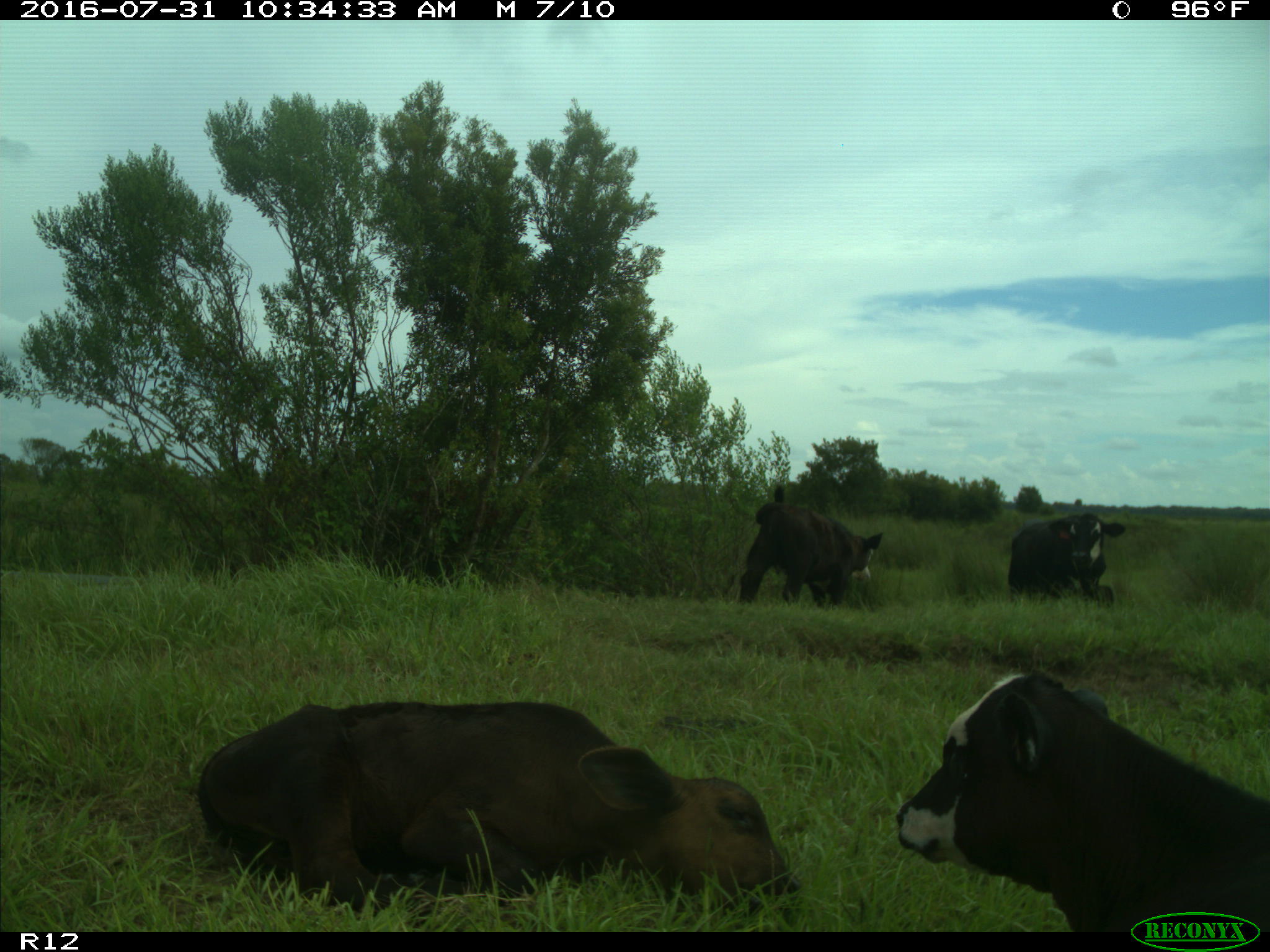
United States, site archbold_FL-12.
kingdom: Animalia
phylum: Chordata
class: Mammalia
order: Artiodactyla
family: Bovidae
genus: Bos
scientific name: Bos taurus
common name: domestic cow